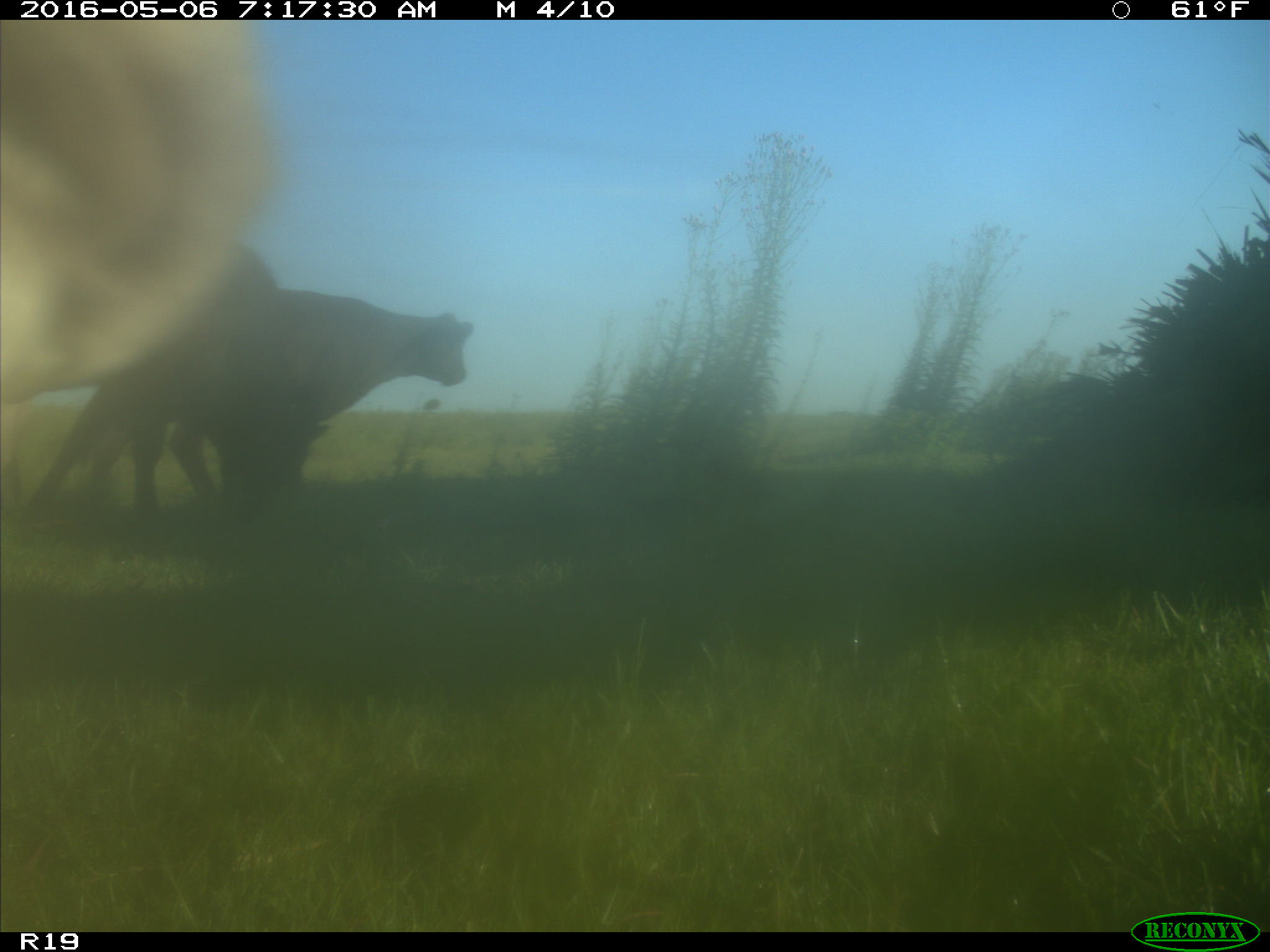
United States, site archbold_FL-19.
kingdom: Animalia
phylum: Chordata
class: Mammalia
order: Artiodactyla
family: Bovidae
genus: Bos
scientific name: Bos taurus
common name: domestic cow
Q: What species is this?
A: Bos taurus (domestic cow).